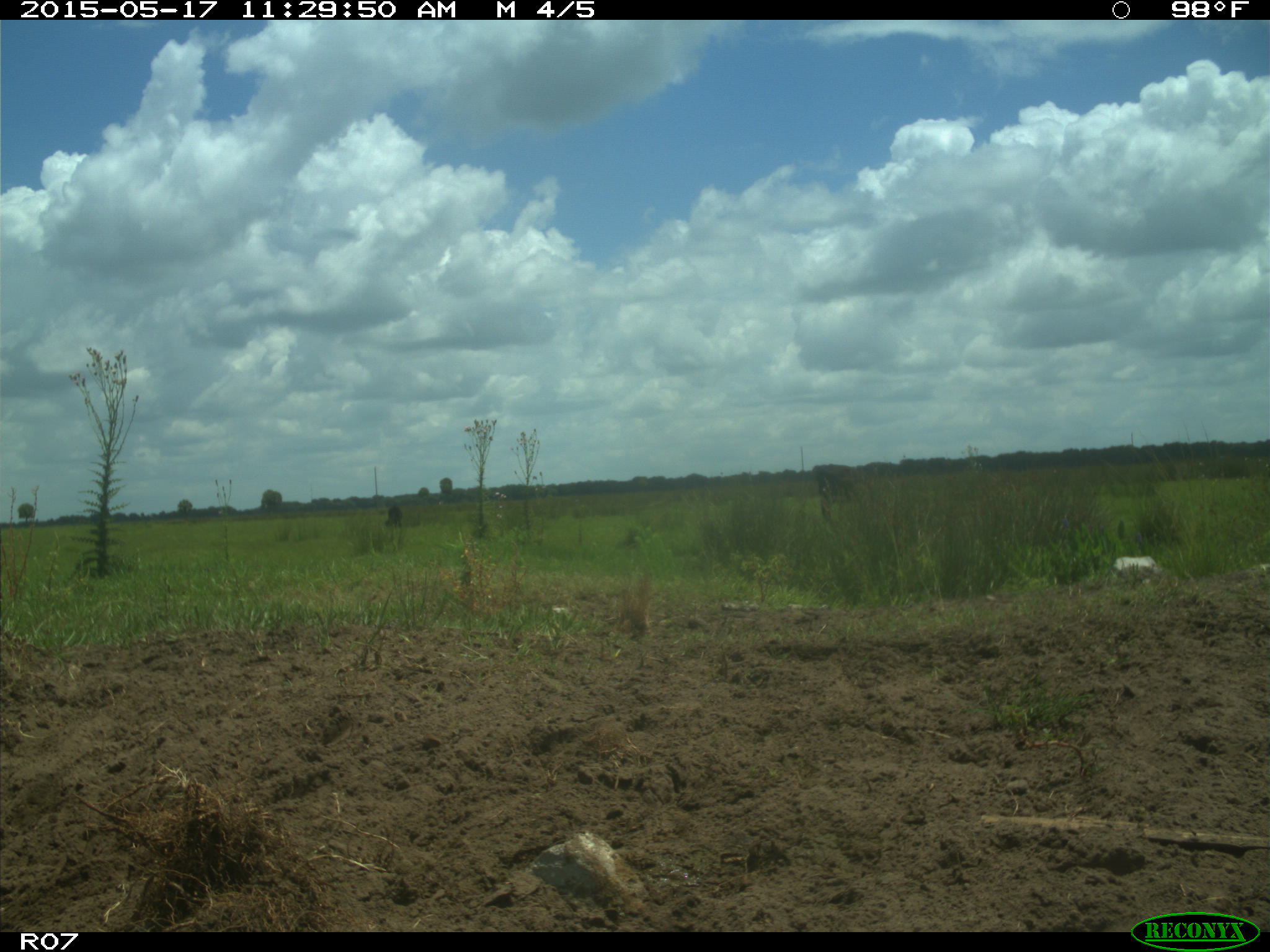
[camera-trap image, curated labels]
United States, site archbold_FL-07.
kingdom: Animalia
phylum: Chordata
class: Mammalia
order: Artiodactyla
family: Bovidae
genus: Bos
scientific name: Bos taurus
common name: domestic cow